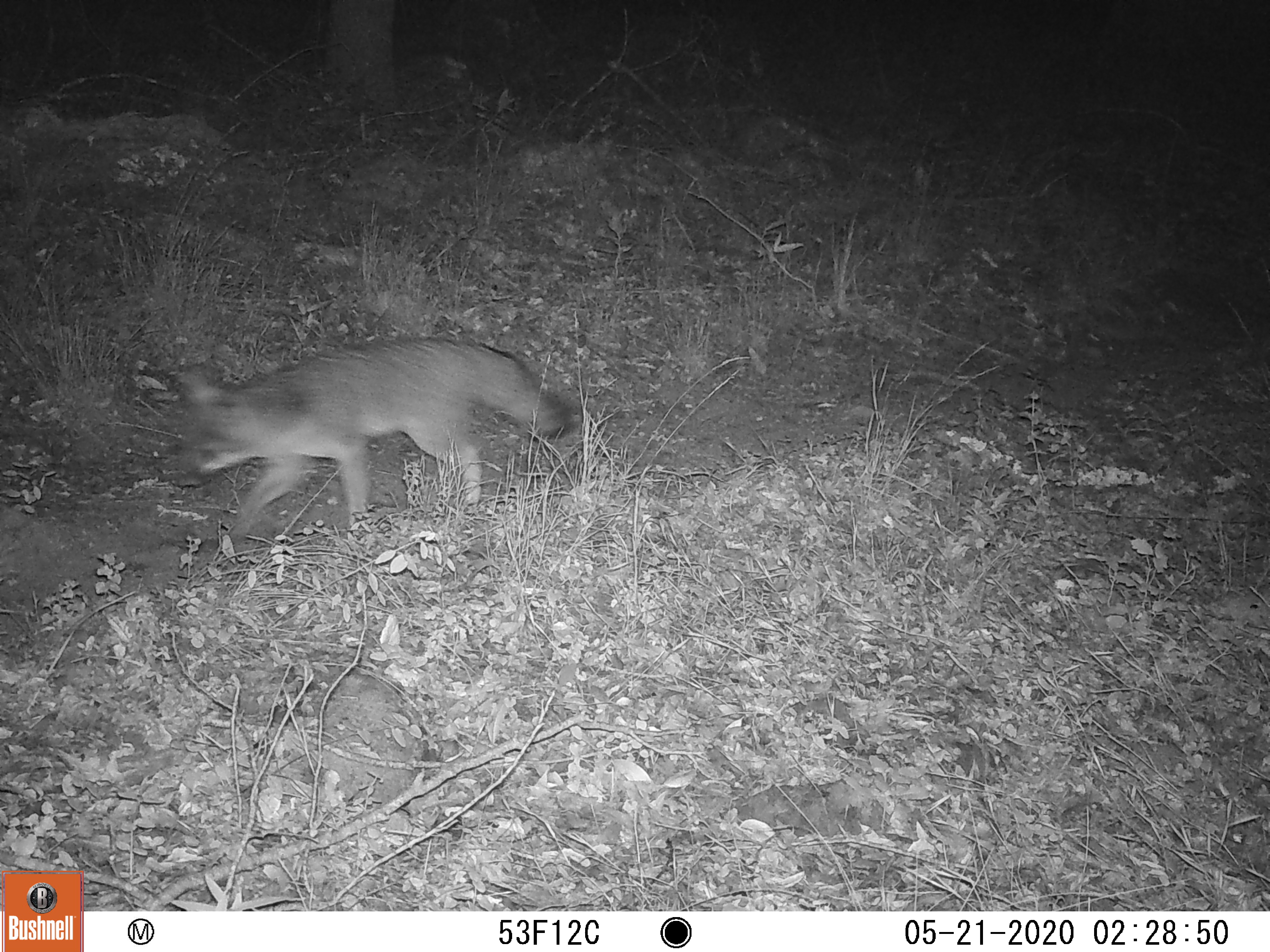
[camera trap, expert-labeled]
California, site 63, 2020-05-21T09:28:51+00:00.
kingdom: Animalia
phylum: Chordata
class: Mammalia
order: Carnivora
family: Canidae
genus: Urocyon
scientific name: Urocyon cinereoargenteus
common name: gray fox